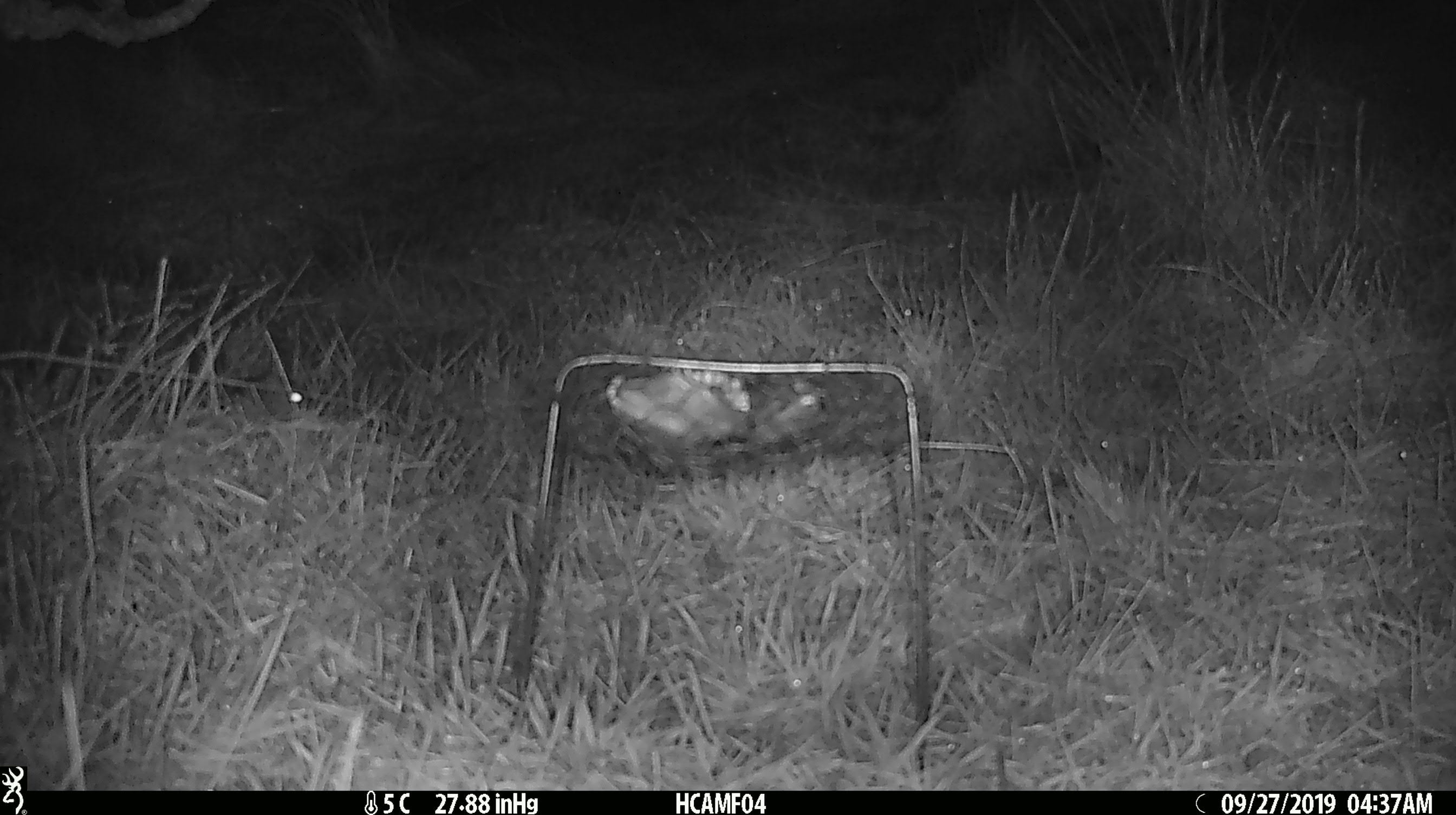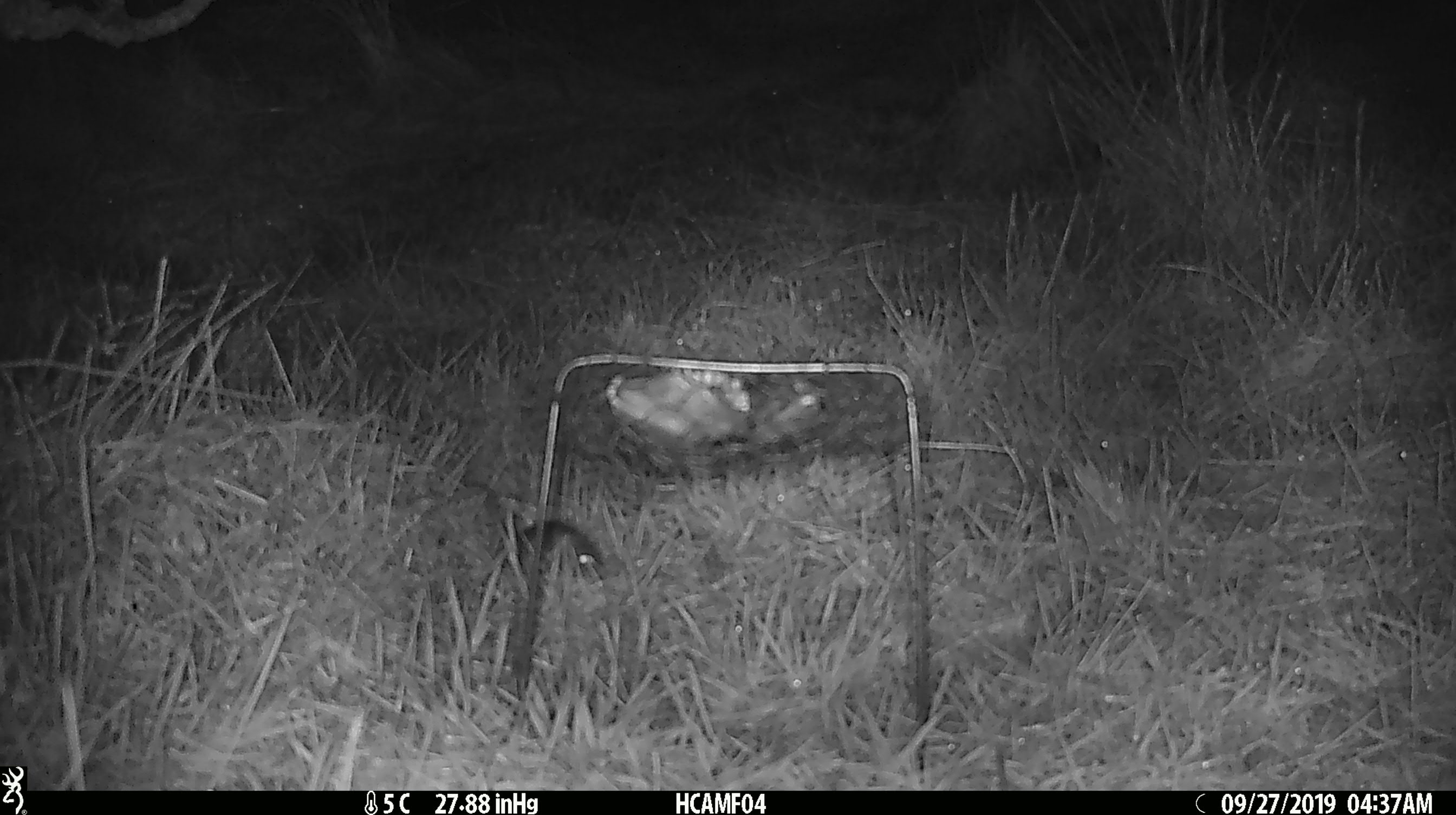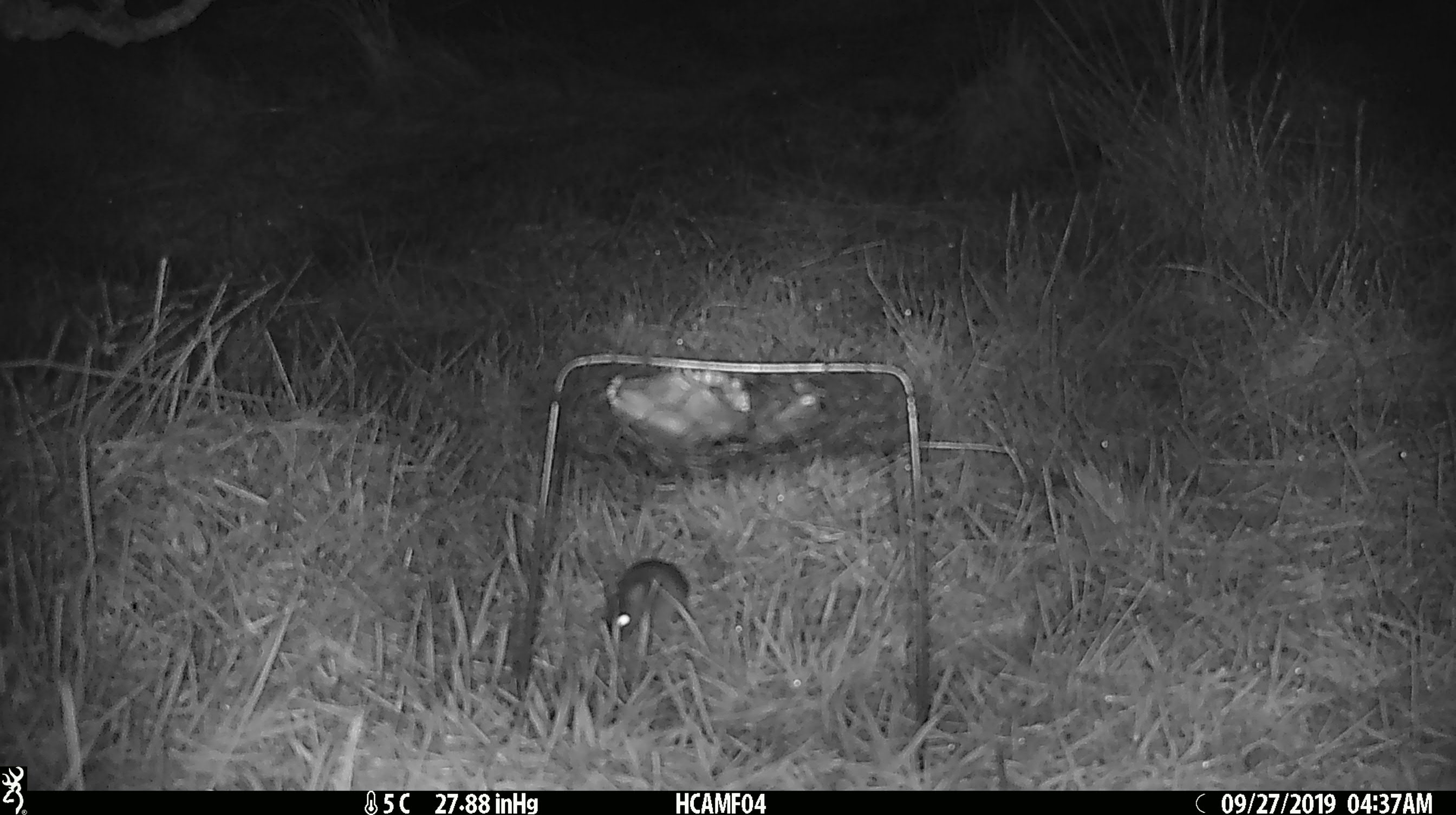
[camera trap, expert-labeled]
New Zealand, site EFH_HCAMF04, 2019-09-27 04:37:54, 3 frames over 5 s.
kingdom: Animalia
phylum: Chordata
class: Mammalia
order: Rodentia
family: Muridae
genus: Mus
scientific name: Mus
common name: mouse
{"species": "mouse (Mus)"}